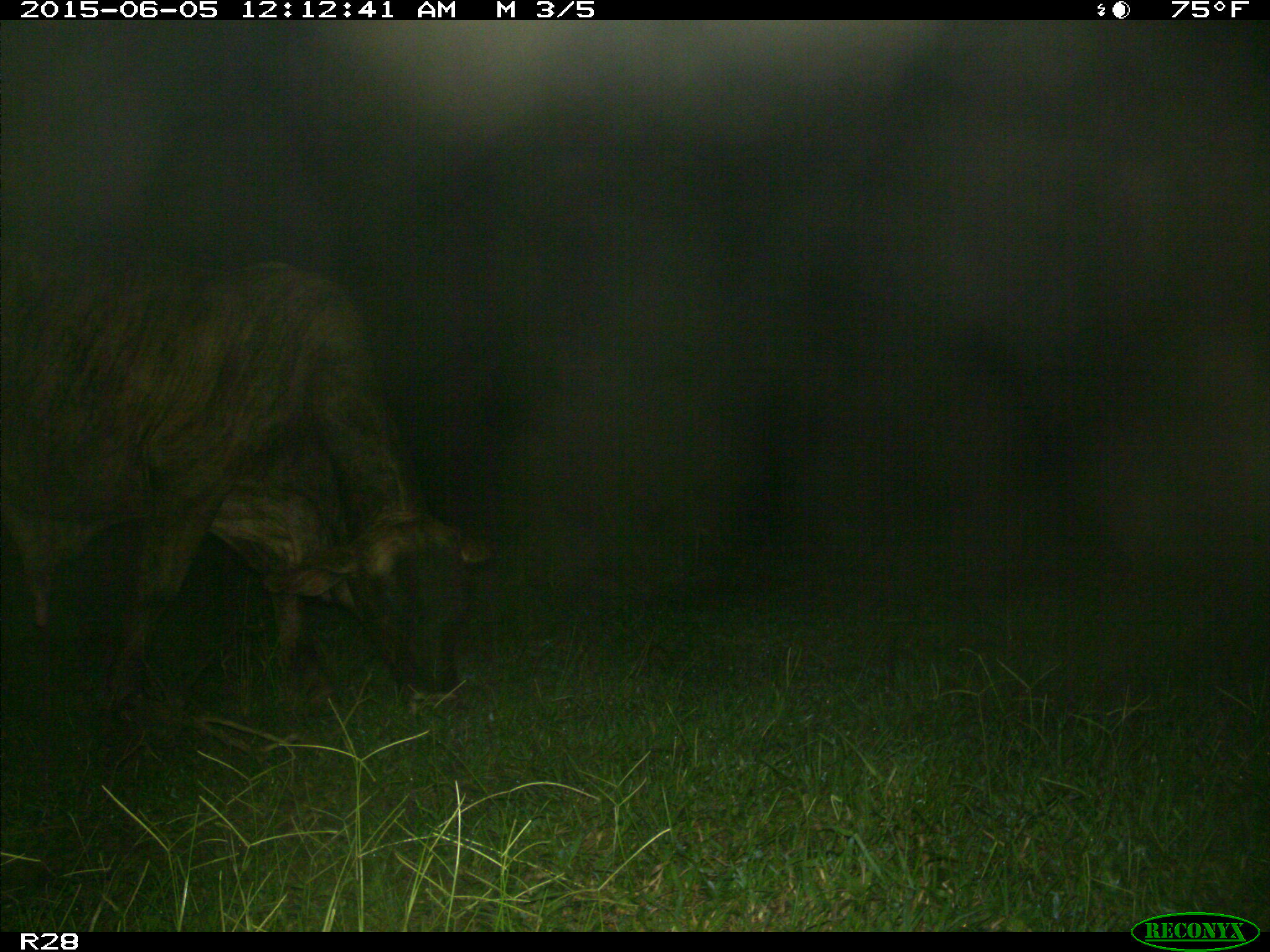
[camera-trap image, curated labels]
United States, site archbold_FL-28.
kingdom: Animalia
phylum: Chordata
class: Mammalia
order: Artiodactyla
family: Bovidae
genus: Bos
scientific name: Bos taurus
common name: domestic cow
Bos taurus (domestic cow).